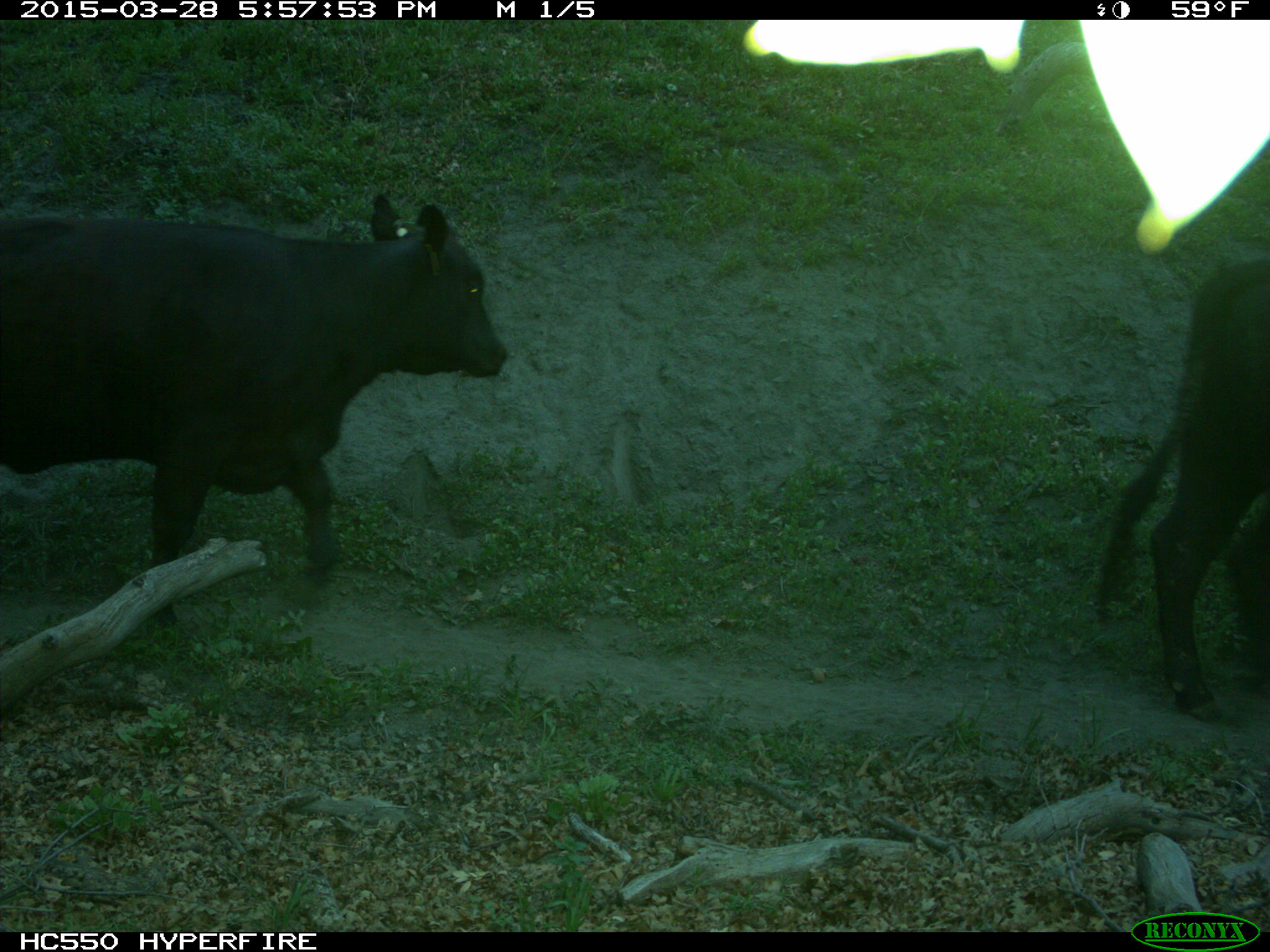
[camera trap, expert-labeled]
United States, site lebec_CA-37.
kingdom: Animalia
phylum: Chordata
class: Mammalia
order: Artiodactyla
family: Bovidae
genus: Bos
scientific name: Bos taurus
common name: domestic cow